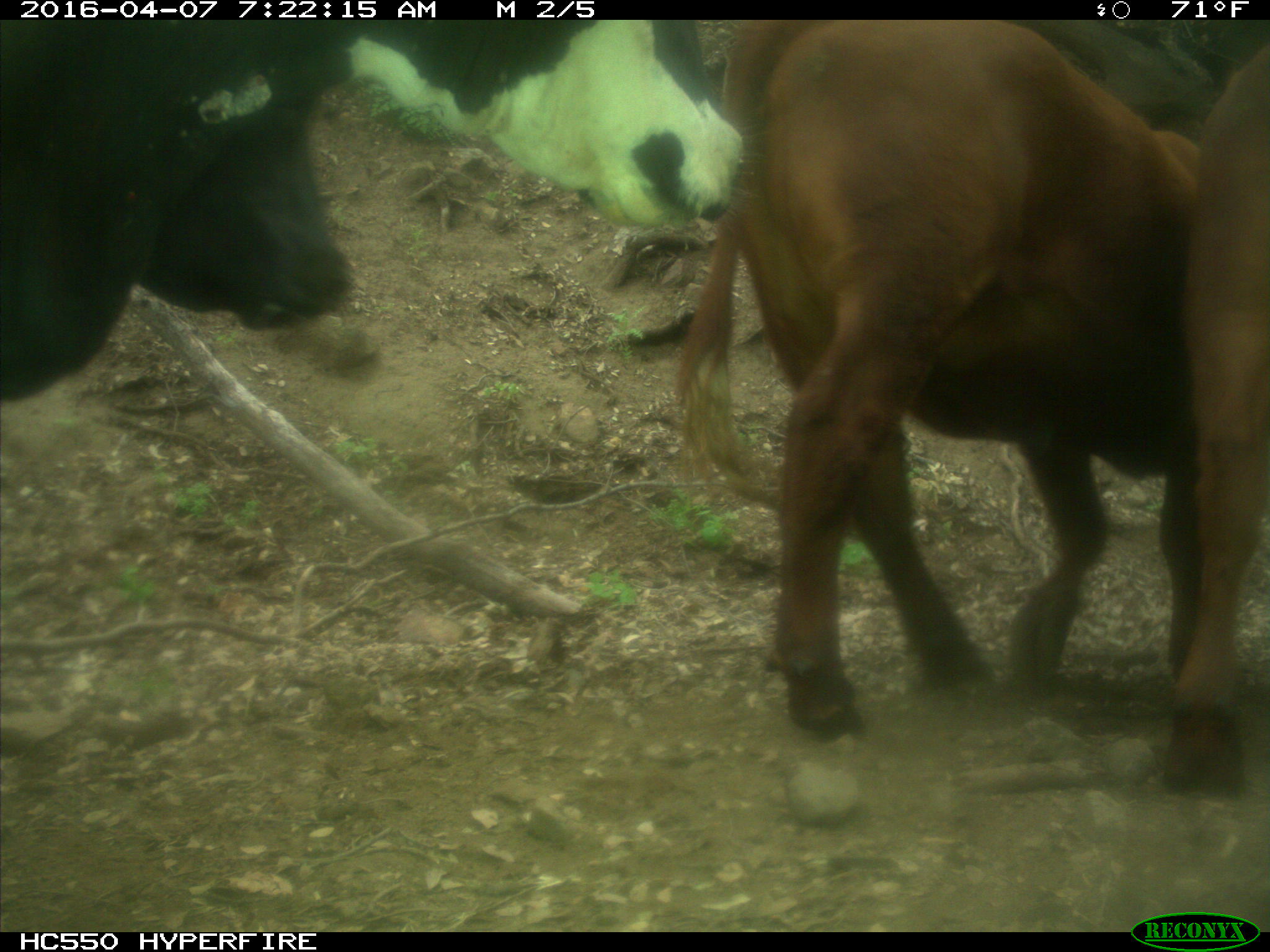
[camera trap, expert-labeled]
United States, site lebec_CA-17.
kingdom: Animalia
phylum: Chordata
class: Mammalia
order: Artiodactyla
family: Bovidae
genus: Bos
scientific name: Bos taurus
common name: domestic cow